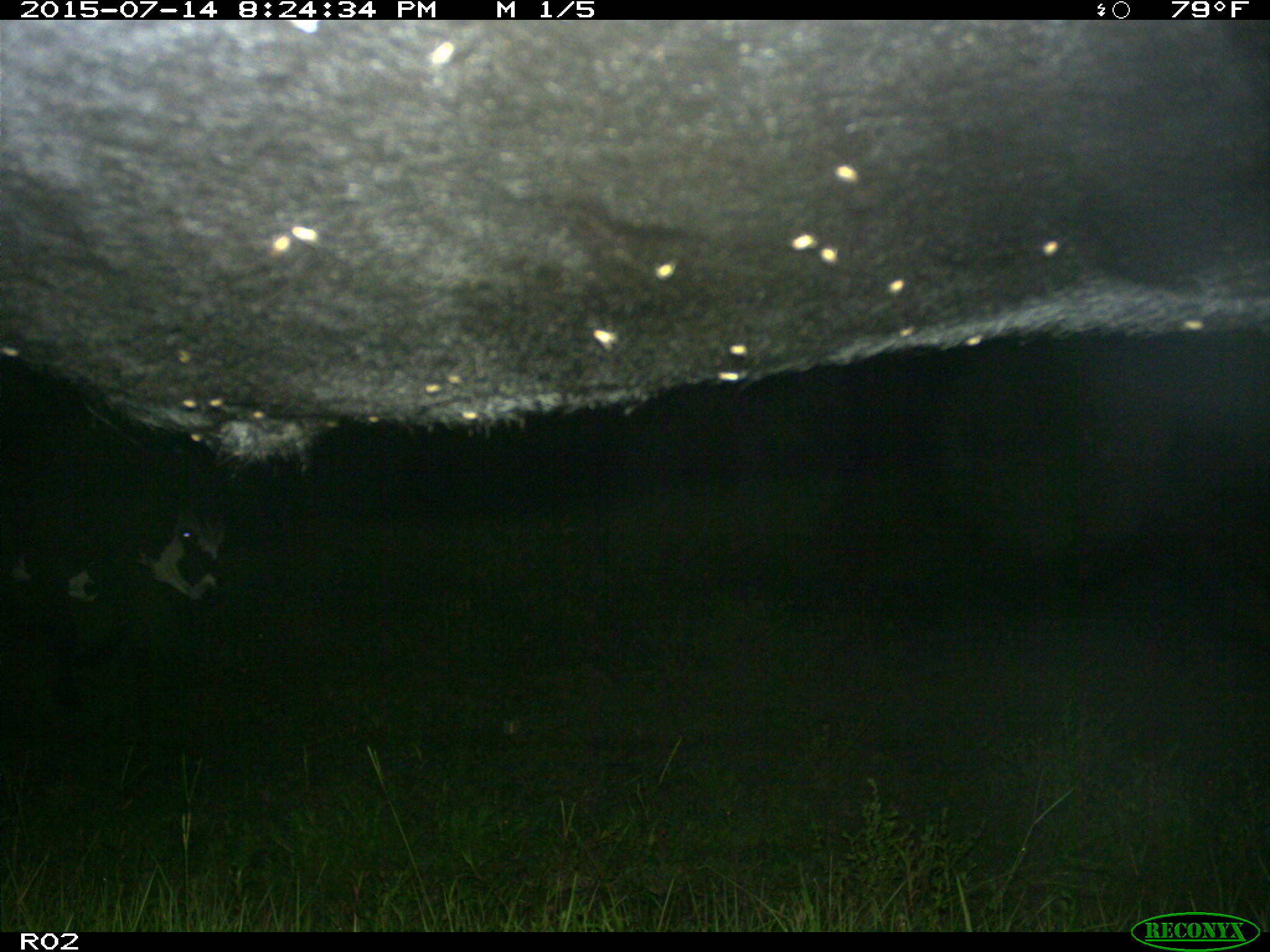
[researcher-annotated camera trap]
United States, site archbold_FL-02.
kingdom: Animalia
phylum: Chordata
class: Mammalia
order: Artiodactyla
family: Bovidae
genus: Bos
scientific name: Bos taurus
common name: domestic cow